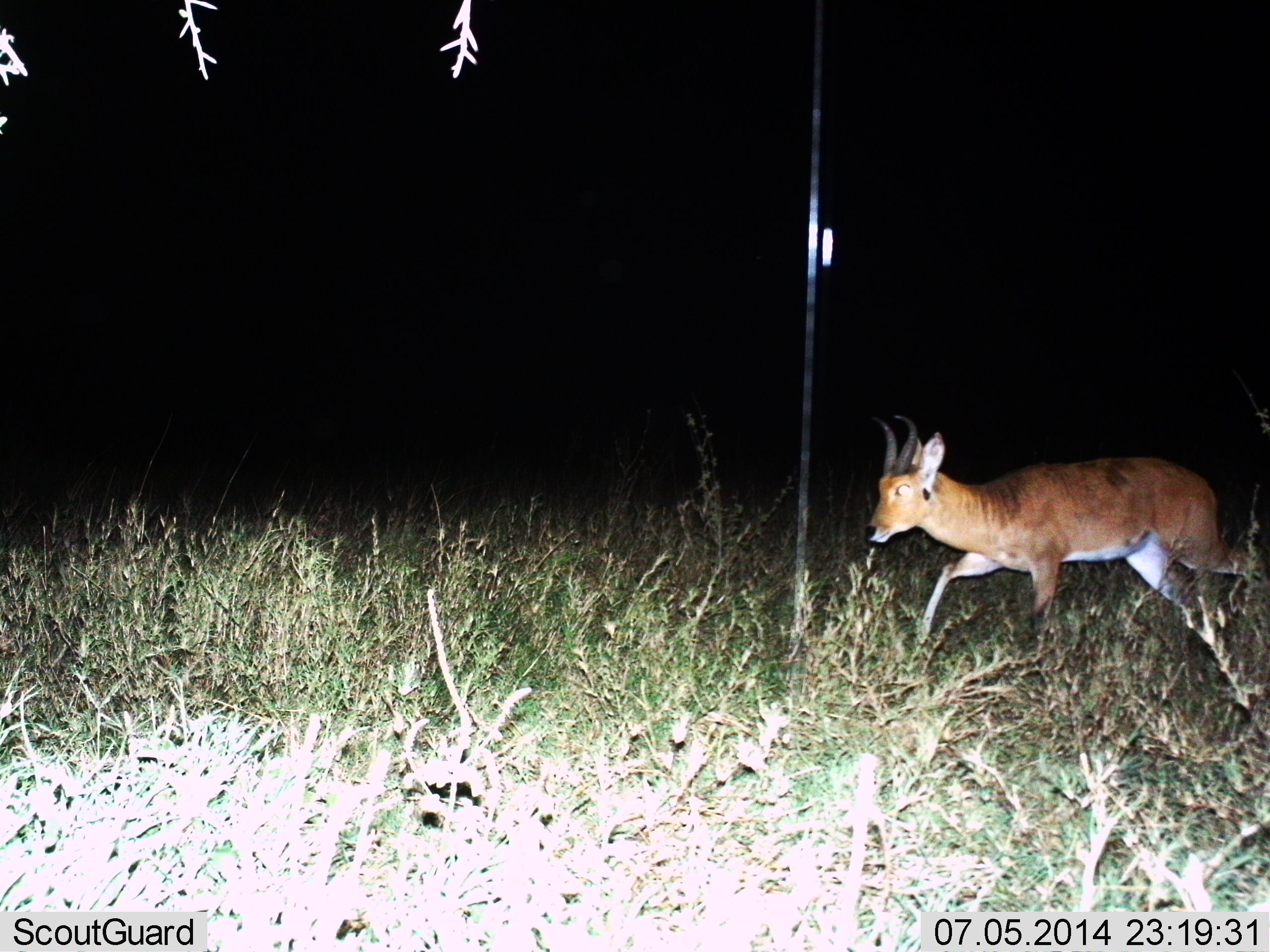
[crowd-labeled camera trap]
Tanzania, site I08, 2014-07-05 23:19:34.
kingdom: Animalia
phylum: Chordata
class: Mammalia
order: Artiodactyla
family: Bovidae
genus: Redunca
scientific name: Redunca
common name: reedbuck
Reedbuck (Redunca), count 1. Behavior (volunteer vote fractions): standing 18%, resting 0%, moving 82%, interacting 0%. Young present (vote fraction): 0%. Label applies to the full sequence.